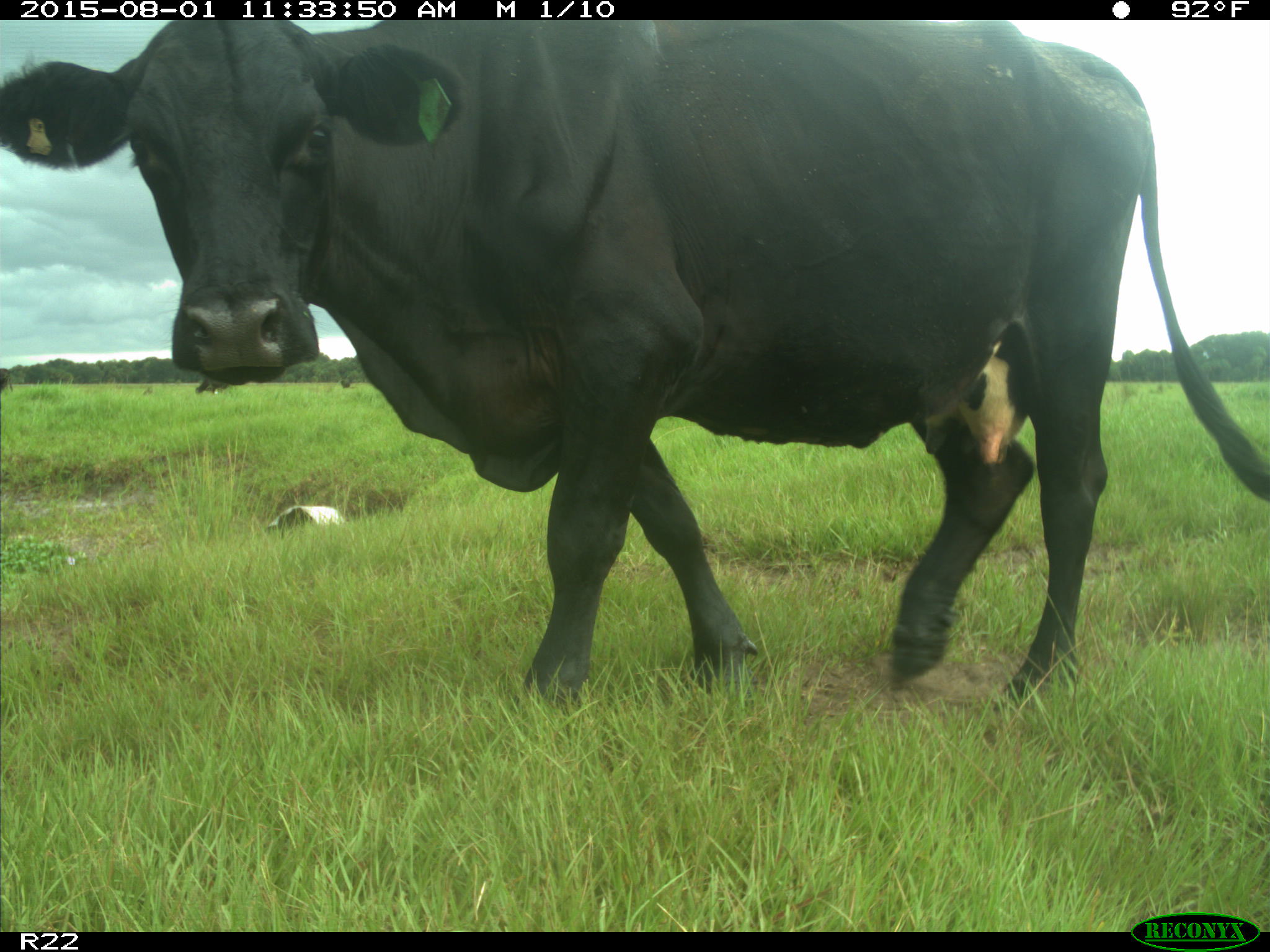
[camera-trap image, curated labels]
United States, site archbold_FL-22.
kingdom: Animalia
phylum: Chordata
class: Mammalia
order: Artiodactyla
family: Bovidae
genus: Bos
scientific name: Bos taurus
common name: domestic cow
Bos taurus (domestic cow).